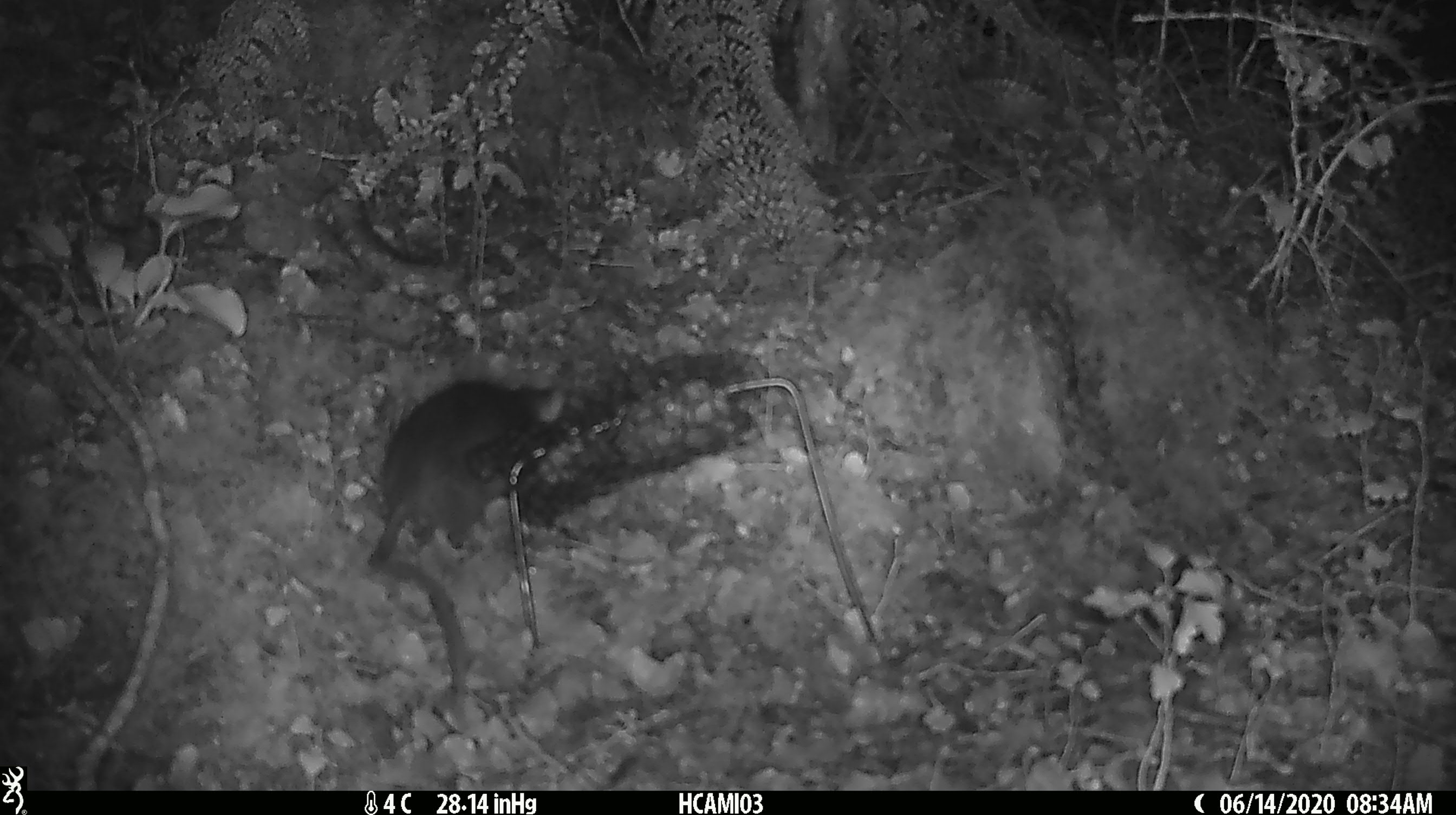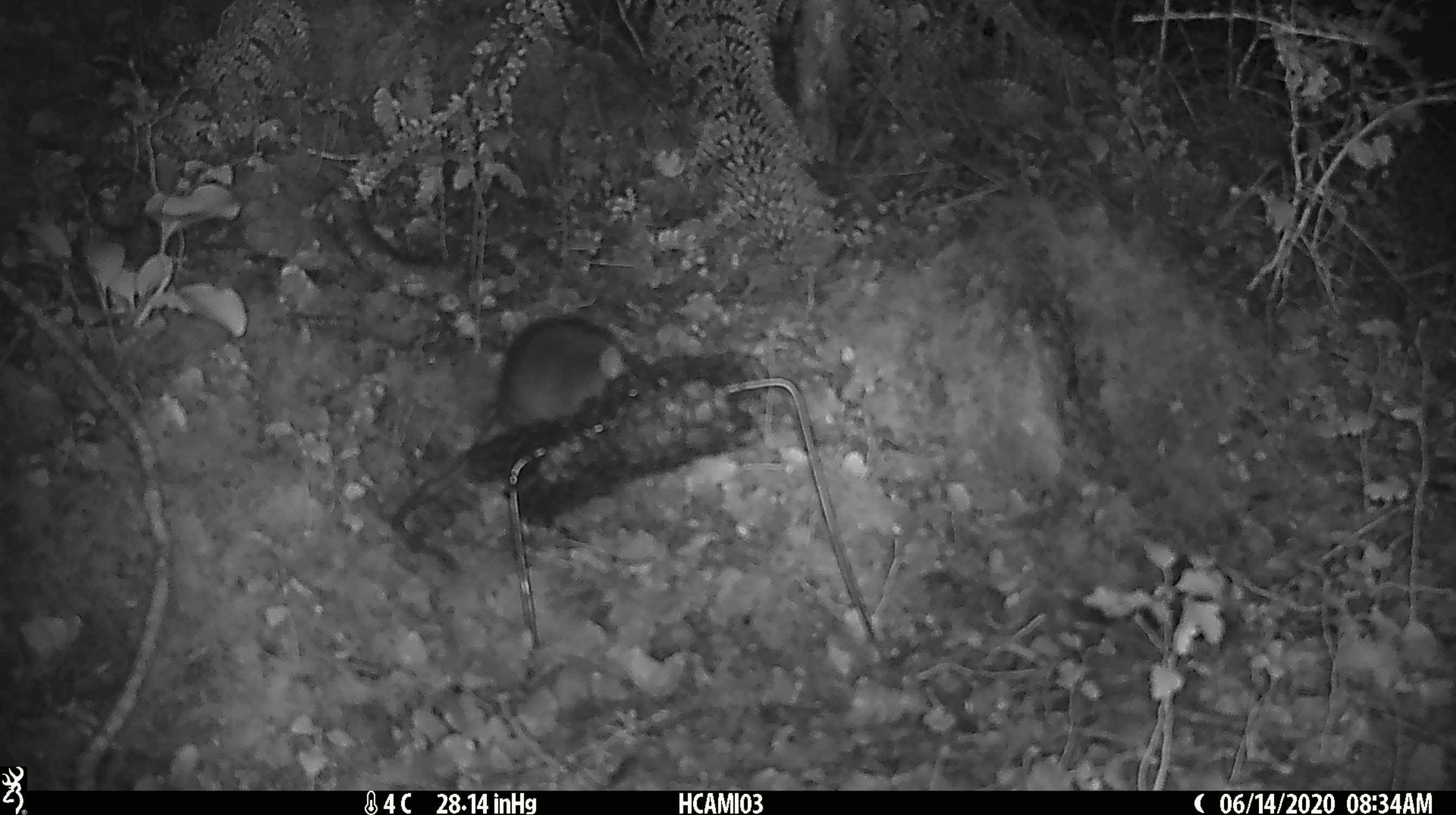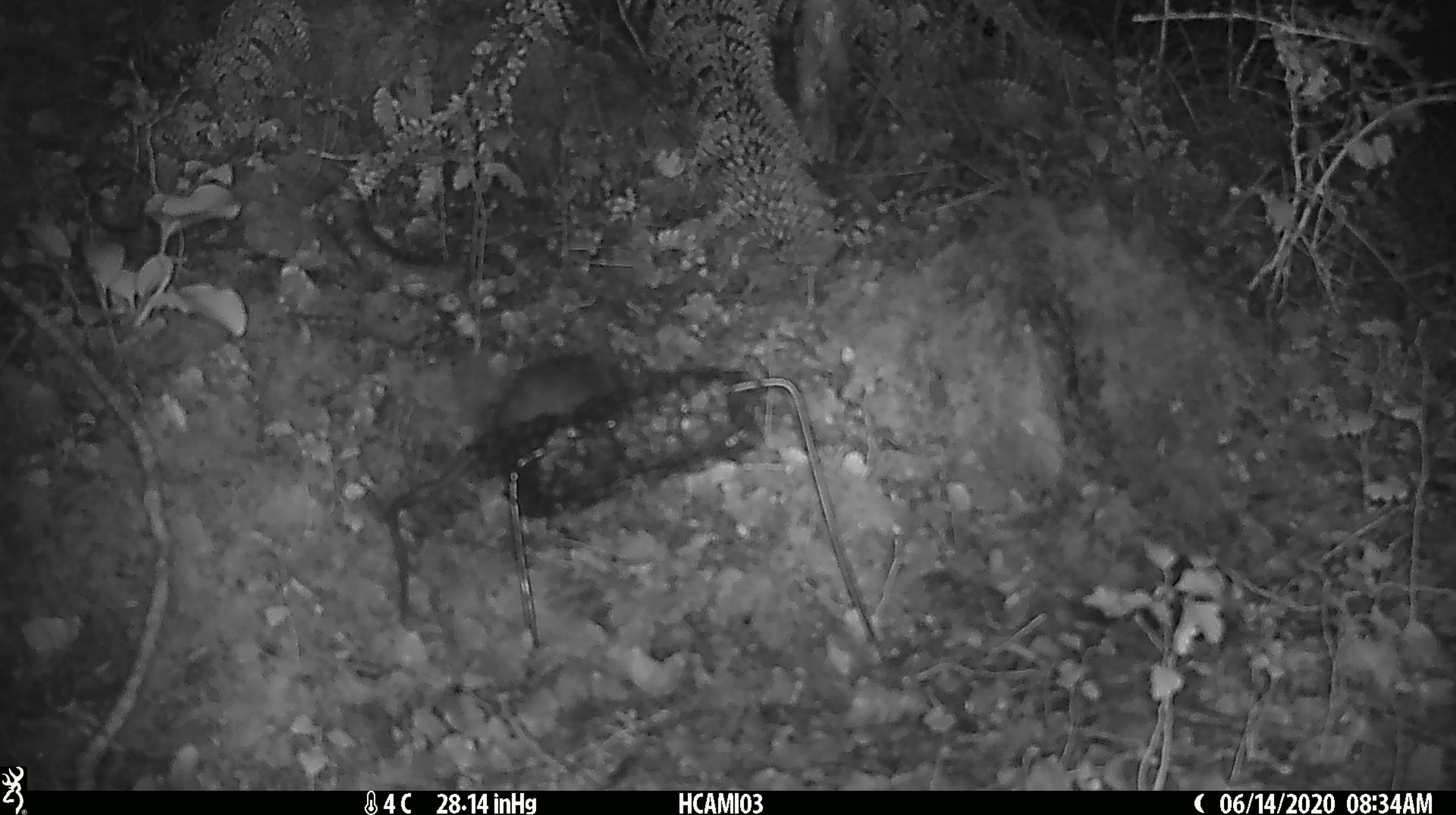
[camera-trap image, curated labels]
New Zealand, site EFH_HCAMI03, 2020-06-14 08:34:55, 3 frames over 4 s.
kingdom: Animalia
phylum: Chordata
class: Mammalia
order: Rodentia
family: Muridae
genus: Rattus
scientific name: Rattus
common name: rat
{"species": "rat (Rattus)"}